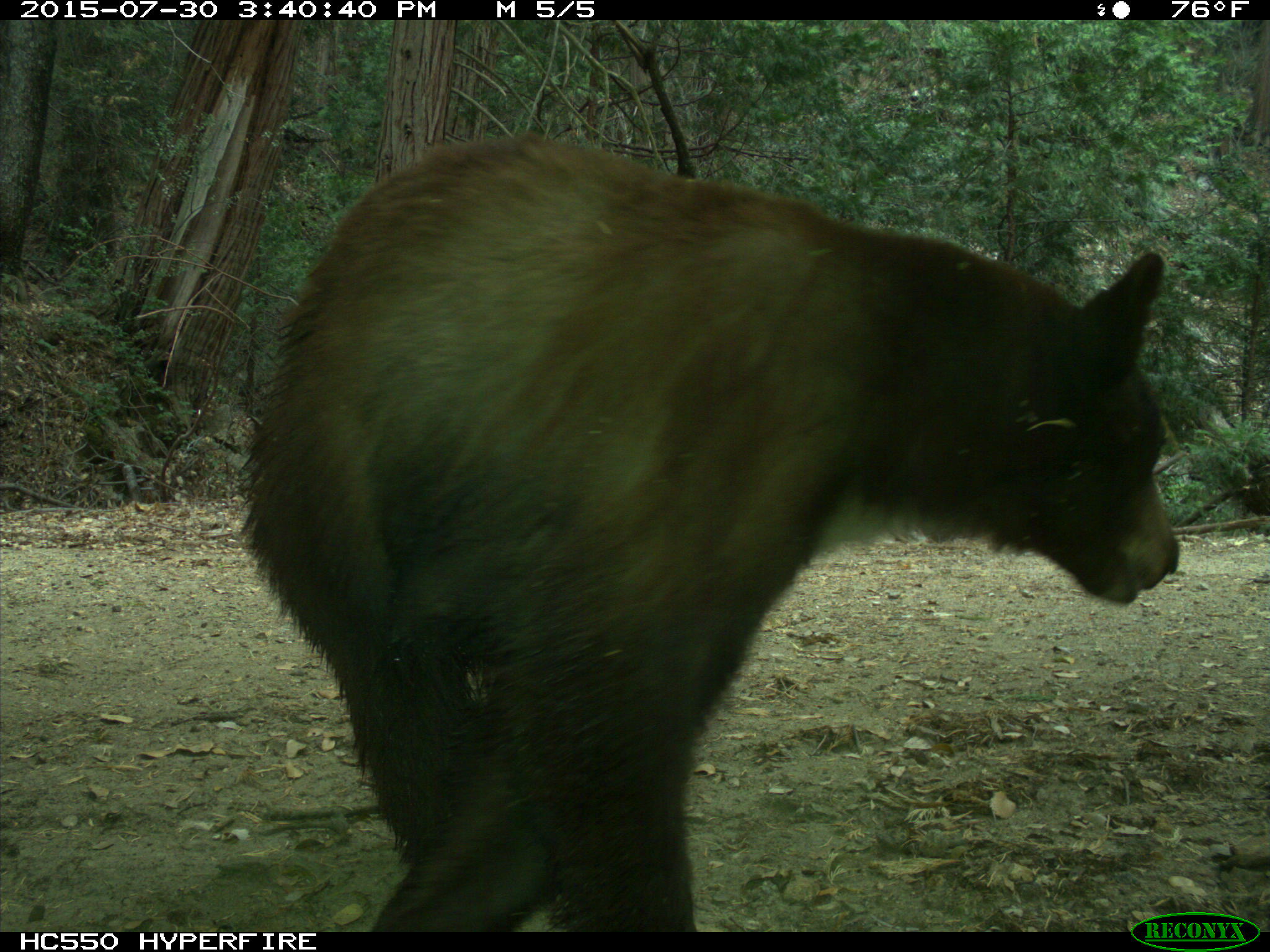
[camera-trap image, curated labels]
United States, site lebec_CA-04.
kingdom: Animalia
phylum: Chordata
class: Mammalia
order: Carnivora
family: Ursidae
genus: Ursus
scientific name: Ursus americanus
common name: american black bear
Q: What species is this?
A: Ursus americanus (american black bear).